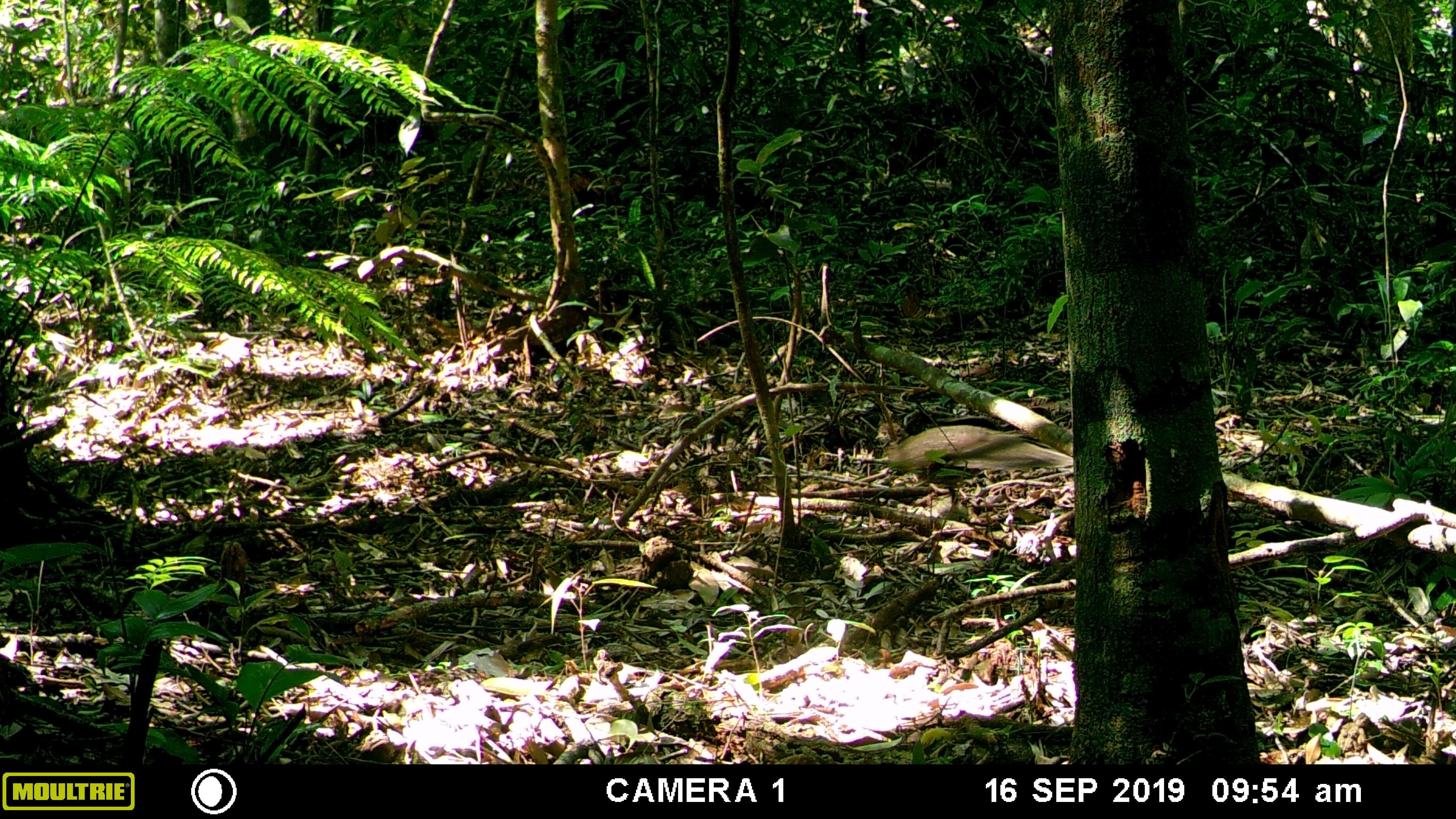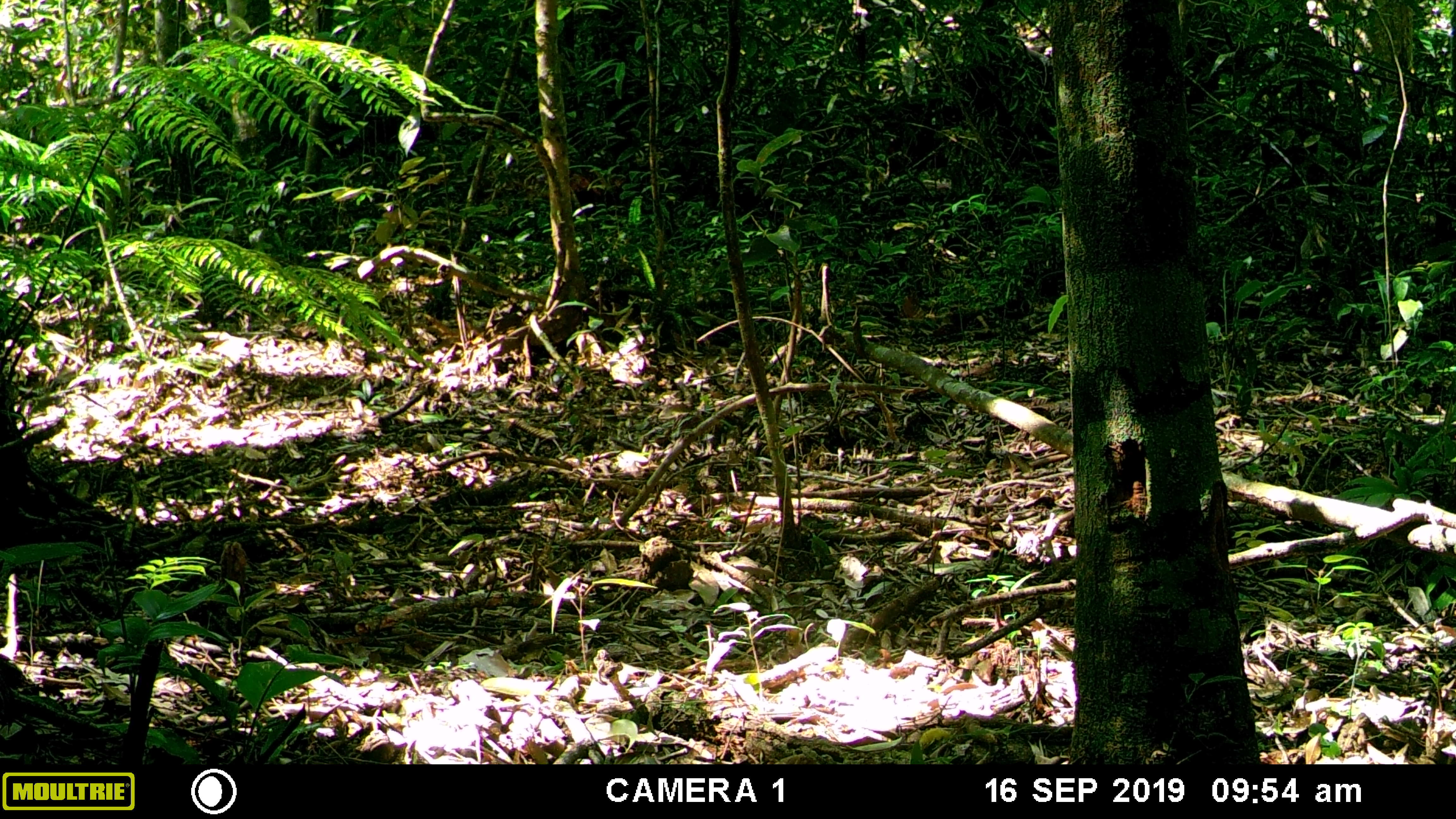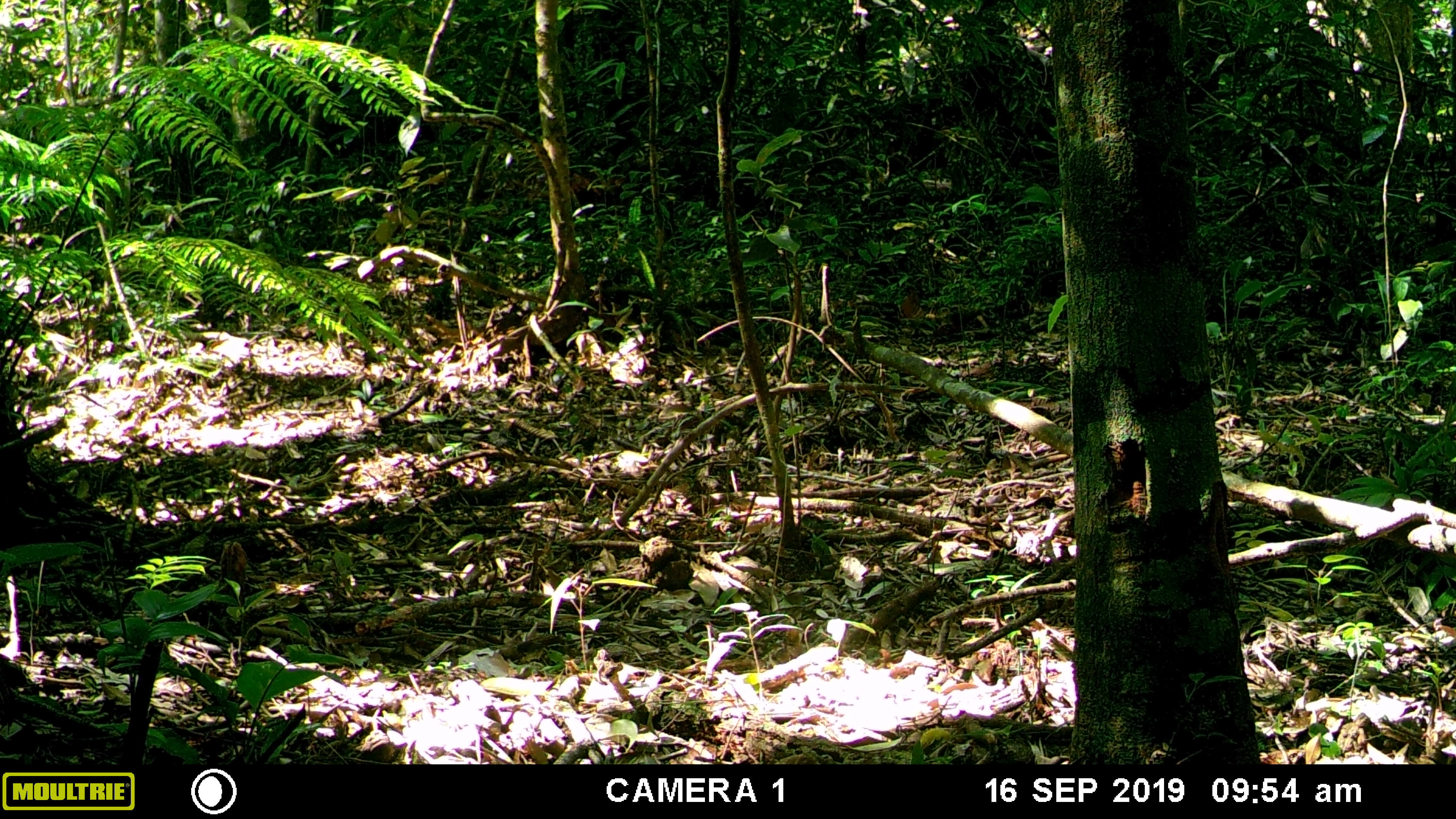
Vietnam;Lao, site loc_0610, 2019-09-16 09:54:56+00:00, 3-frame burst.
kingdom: Animalia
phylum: Chordata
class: Aves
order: Galliformes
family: Phasianidae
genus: Polyplectron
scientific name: Polyplectron bicalcaratum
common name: gray peacock-pheasant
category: grey peacock pheasant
Grey peacock pheasant (gray peacock-pheasant) (Polyplectron bicalcaratum). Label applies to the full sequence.